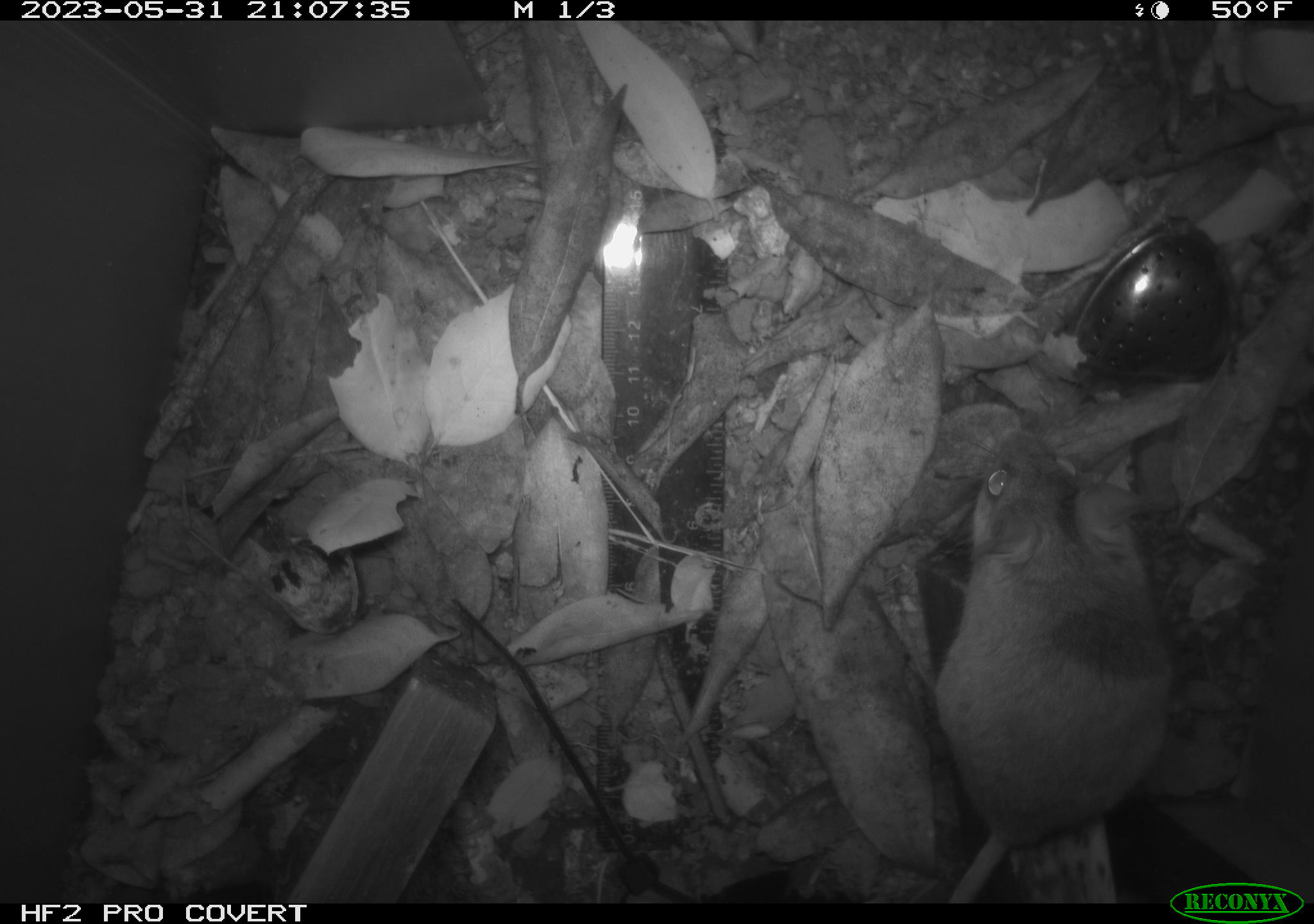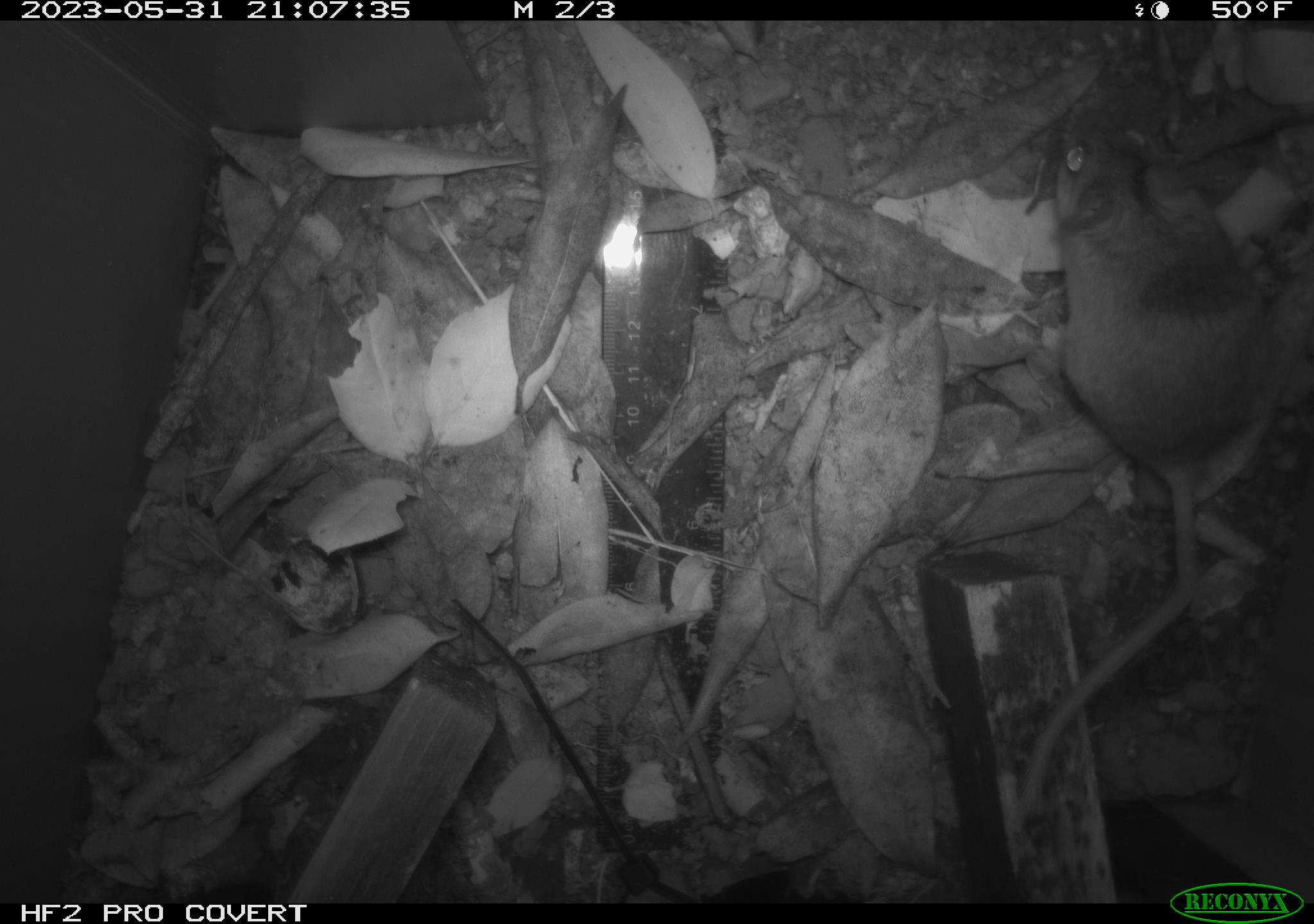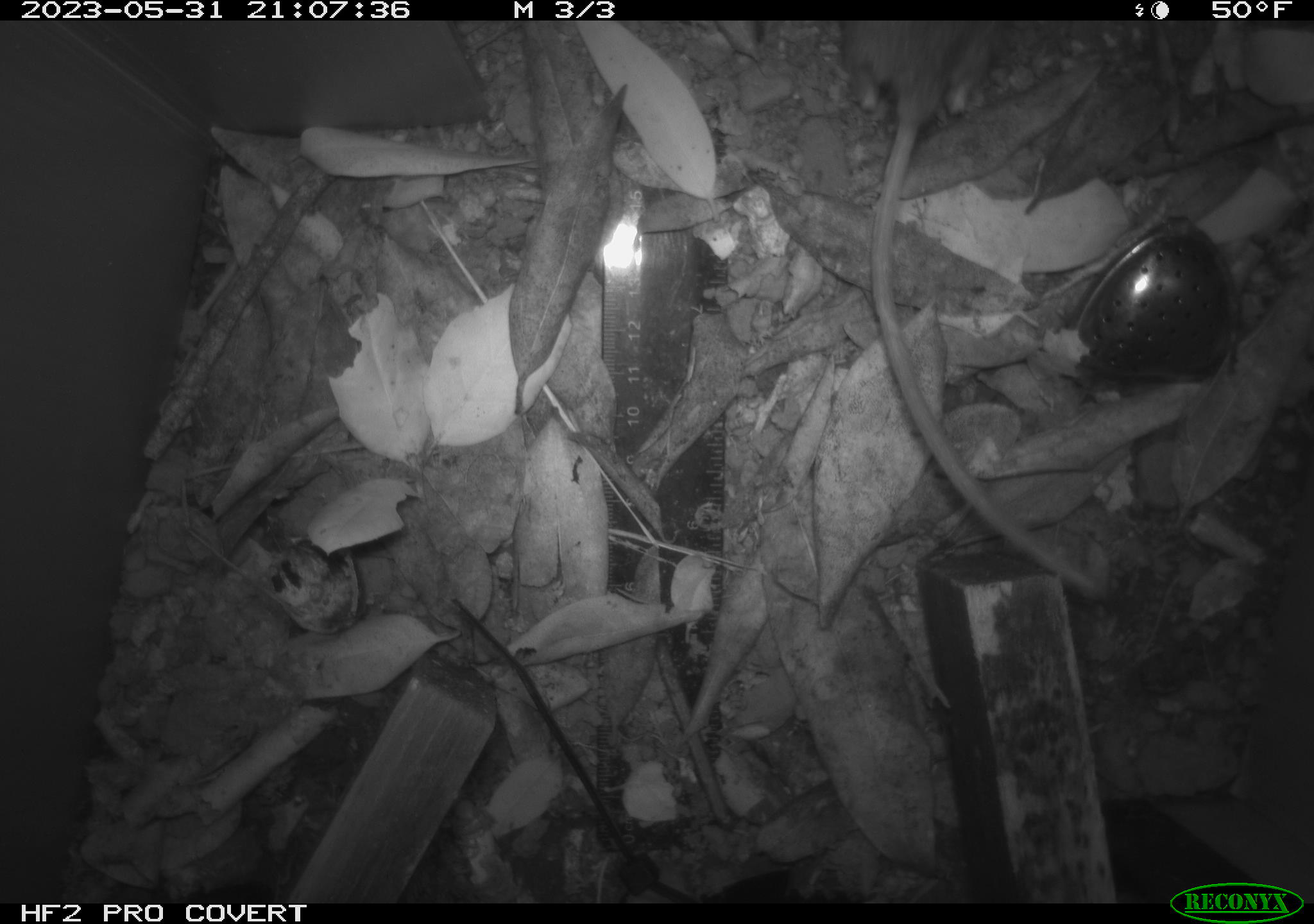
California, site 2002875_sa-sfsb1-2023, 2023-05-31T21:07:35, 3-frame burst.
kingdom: Animalia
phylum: Chordata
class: Mammalia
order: Rodentia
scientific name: Rodentia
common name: mouse species